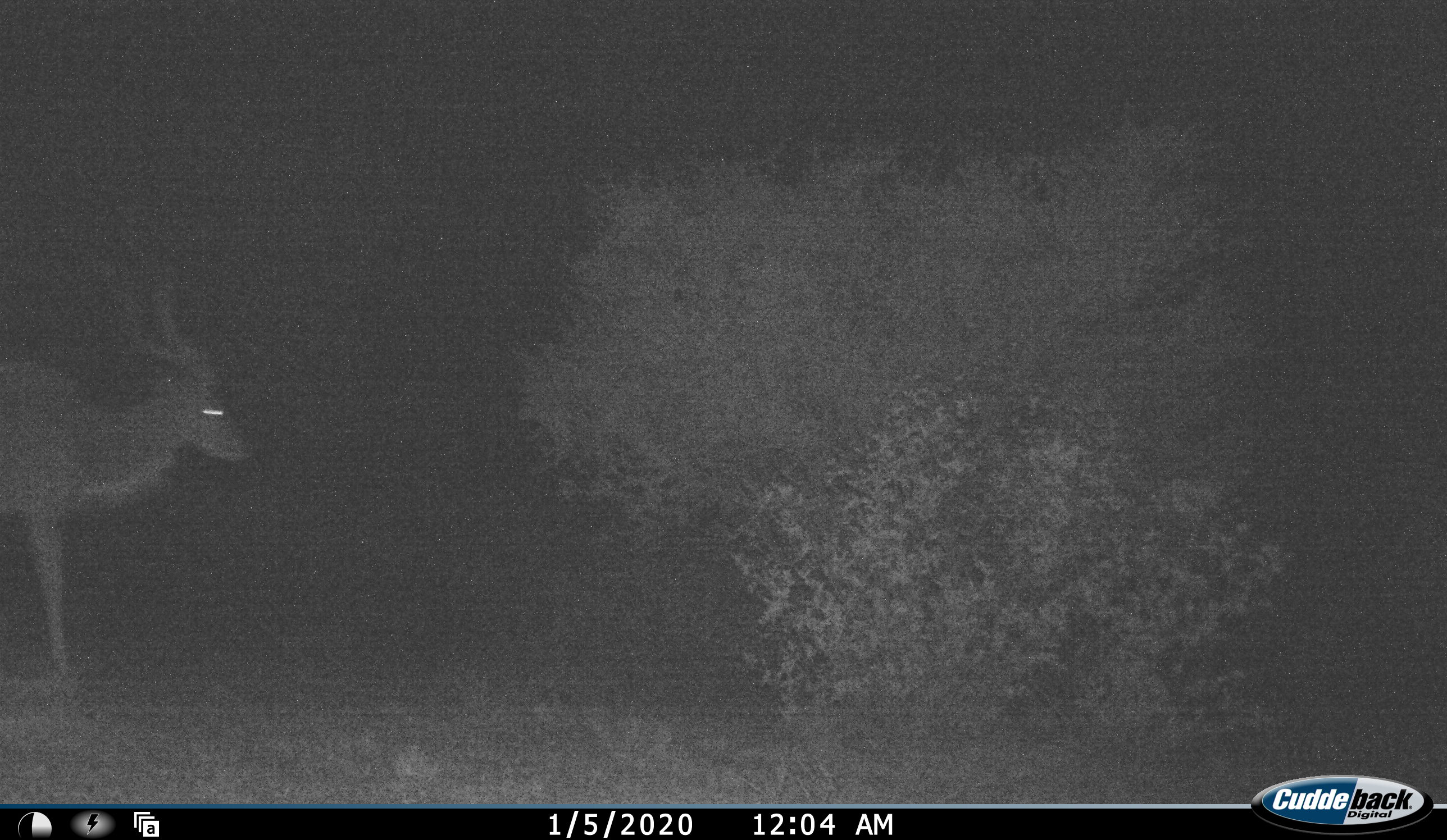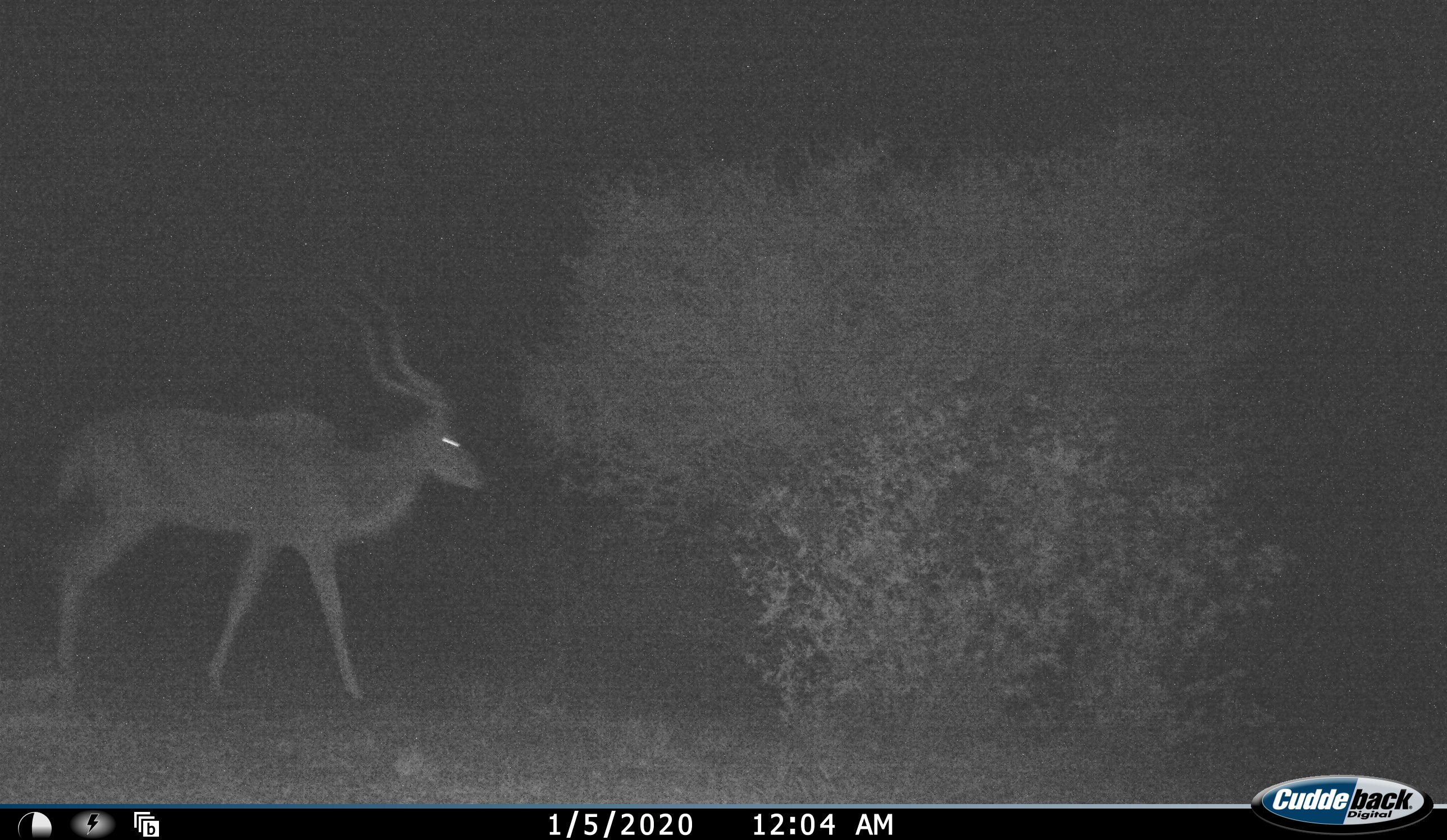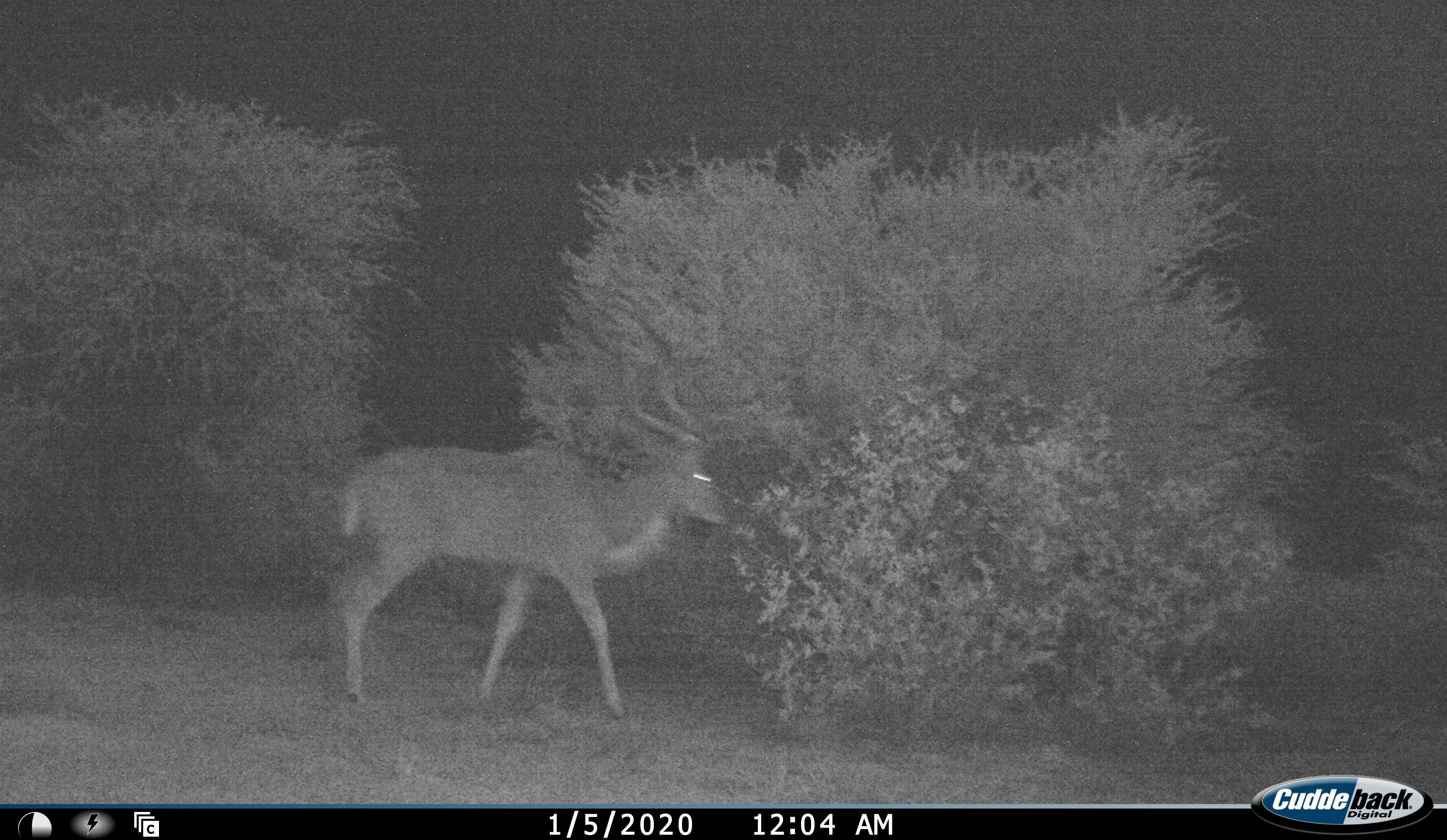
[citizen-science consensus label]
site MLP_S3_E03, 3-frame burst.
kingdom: Animalia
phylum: Chordata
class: Mammalia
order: Artiodactyla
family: Bovidae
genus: Tragelaphus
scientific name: Tragelaphus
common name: kudu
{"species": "kudu (Tragelaphus)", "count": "1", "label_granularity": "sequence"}